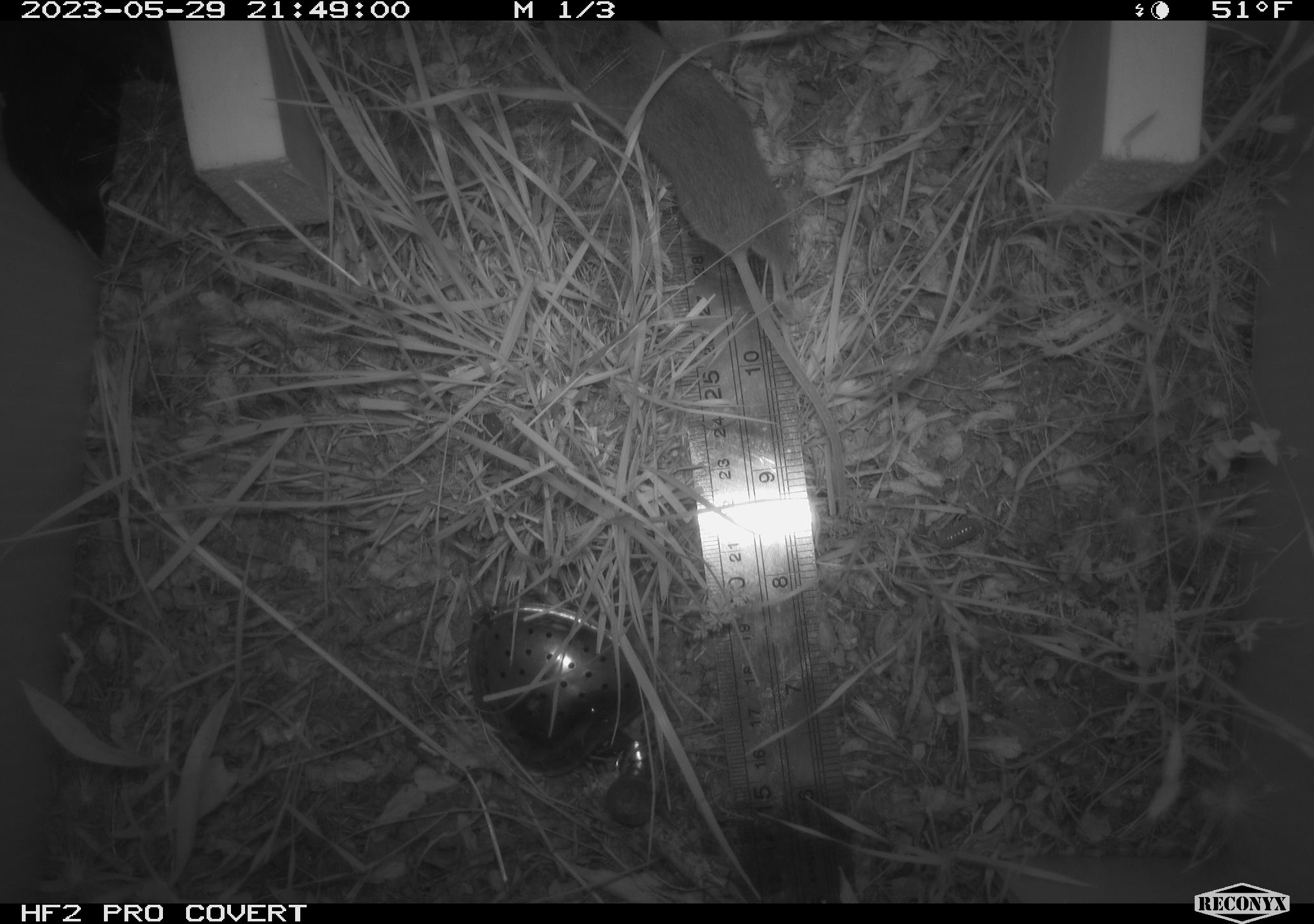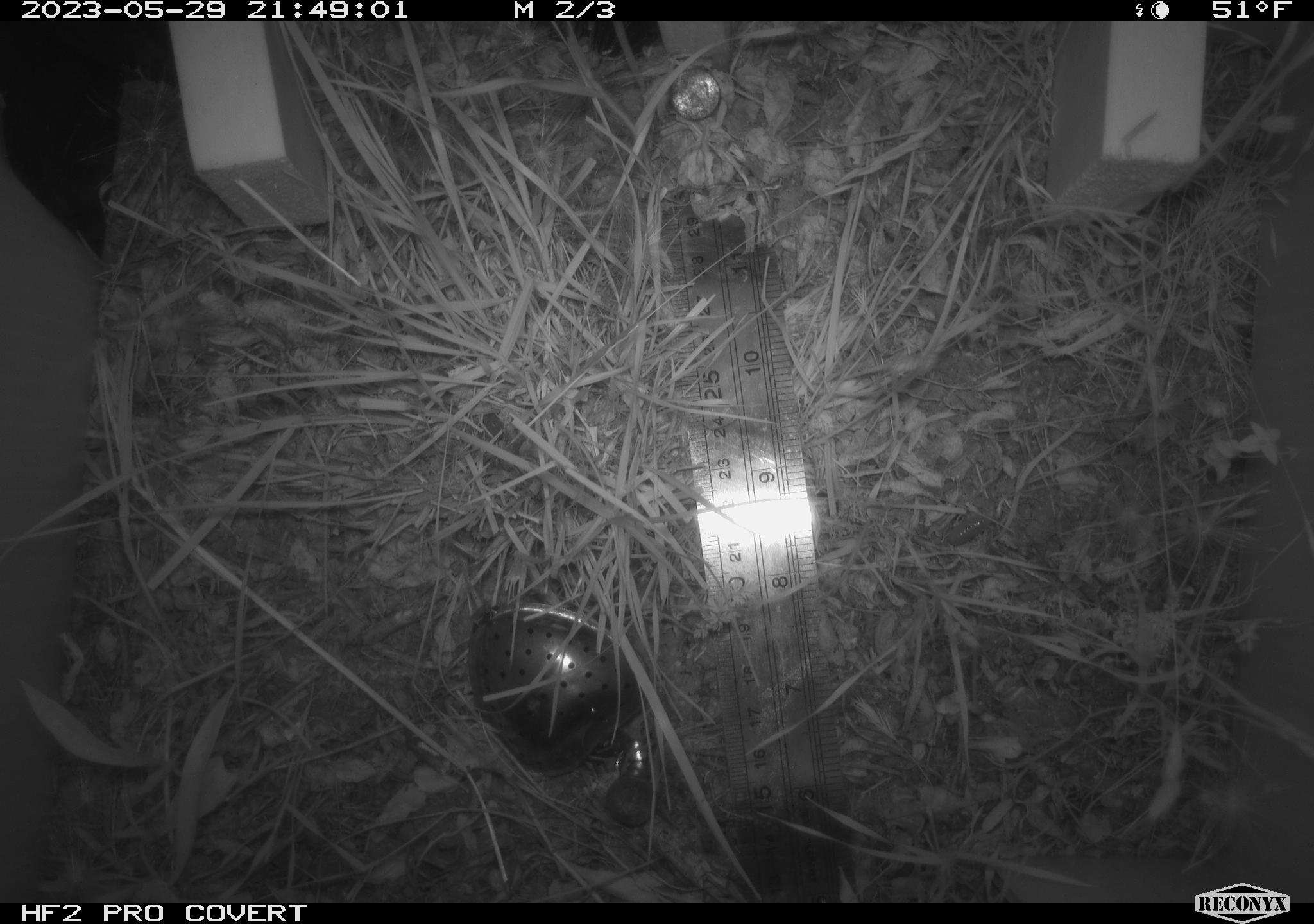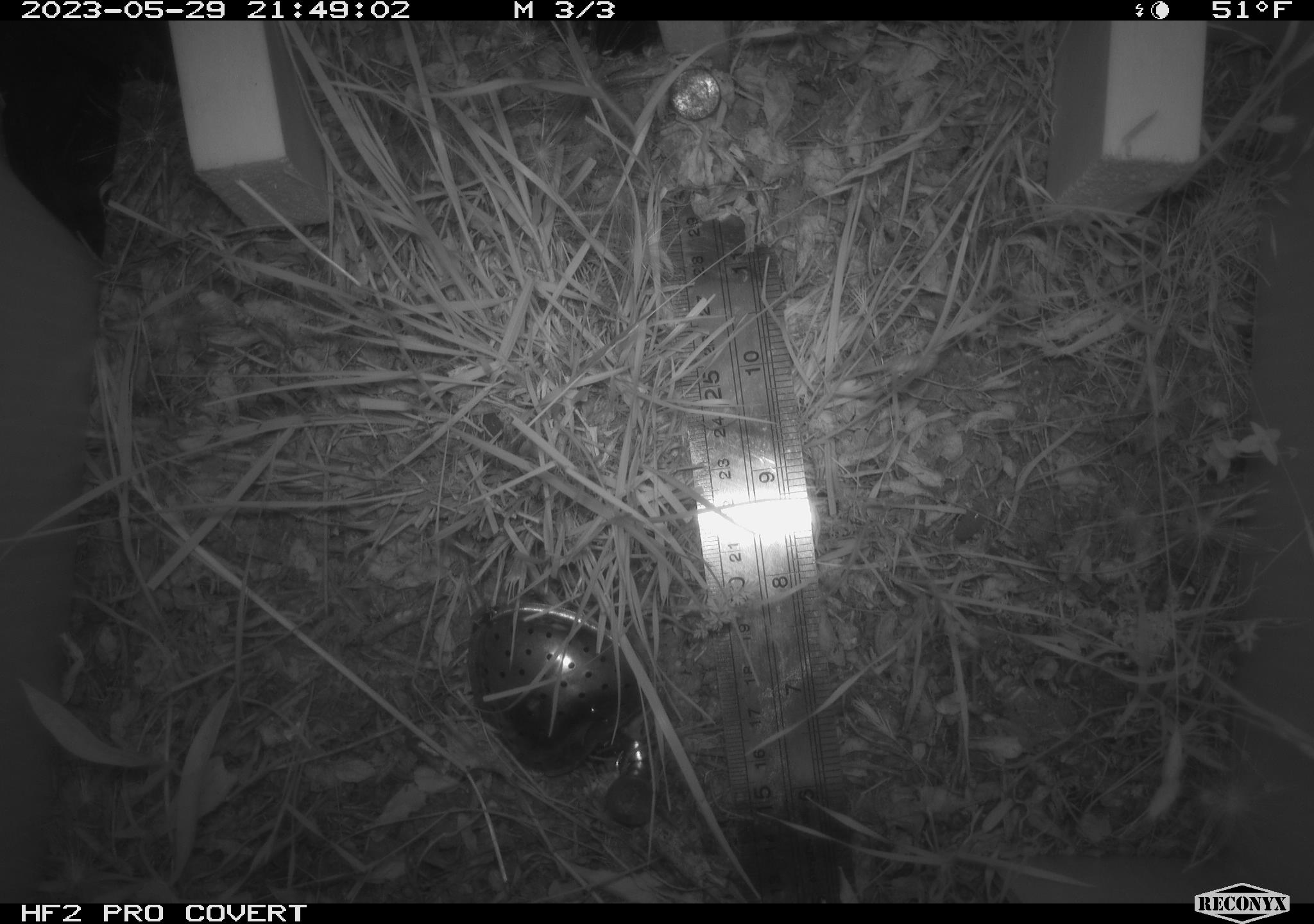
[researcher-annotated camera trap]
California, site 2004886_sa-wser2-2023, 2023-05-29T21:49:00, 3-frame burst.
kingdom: Animalia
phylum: Chordata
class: Mammalia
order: Rodentia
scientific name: Rodentia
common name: mouse species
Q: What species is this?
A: Mouse species (Rodentia).